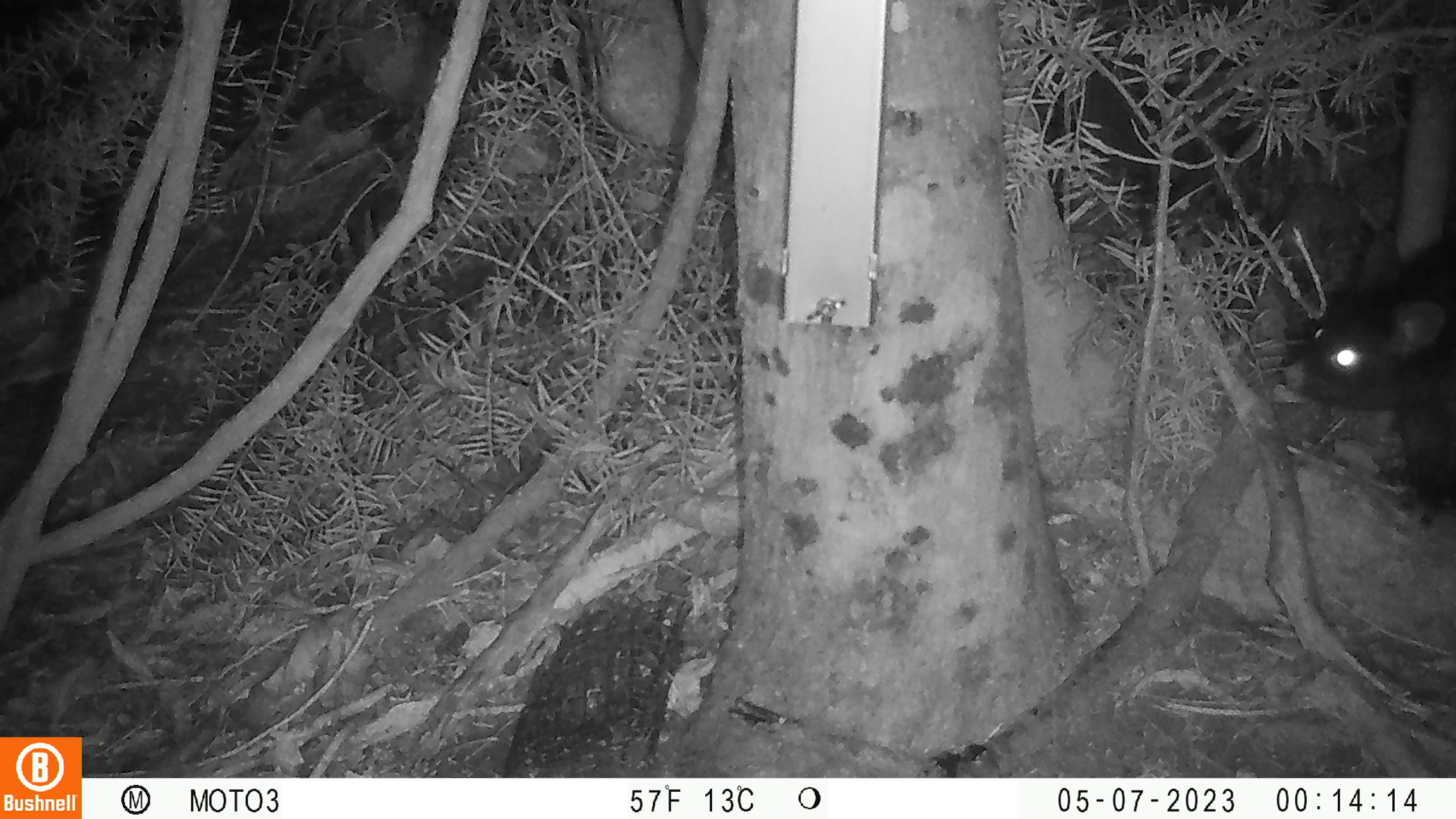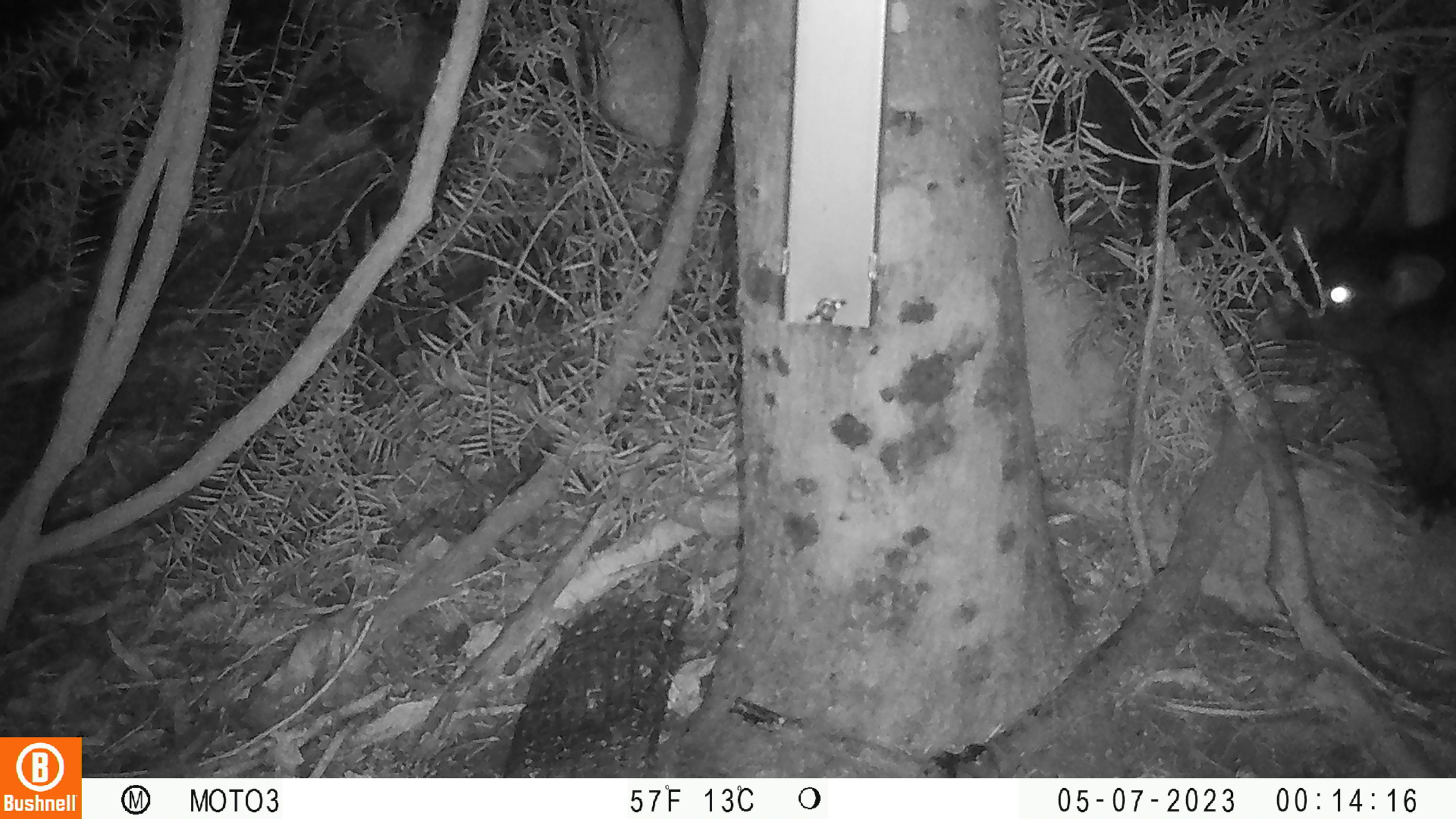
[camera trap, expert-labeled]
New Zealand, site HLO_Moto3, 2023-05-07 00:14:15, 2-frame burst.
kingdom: Animalia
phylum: Chordata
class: Mammalia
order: Diprotodontia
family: Phalangeridae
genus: Trichosurus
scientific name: Trichosurus vulpecula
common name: common brushtail possum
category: possum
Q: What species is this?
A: Possum (common brushtail possum) (Trichosurus vulpecula).